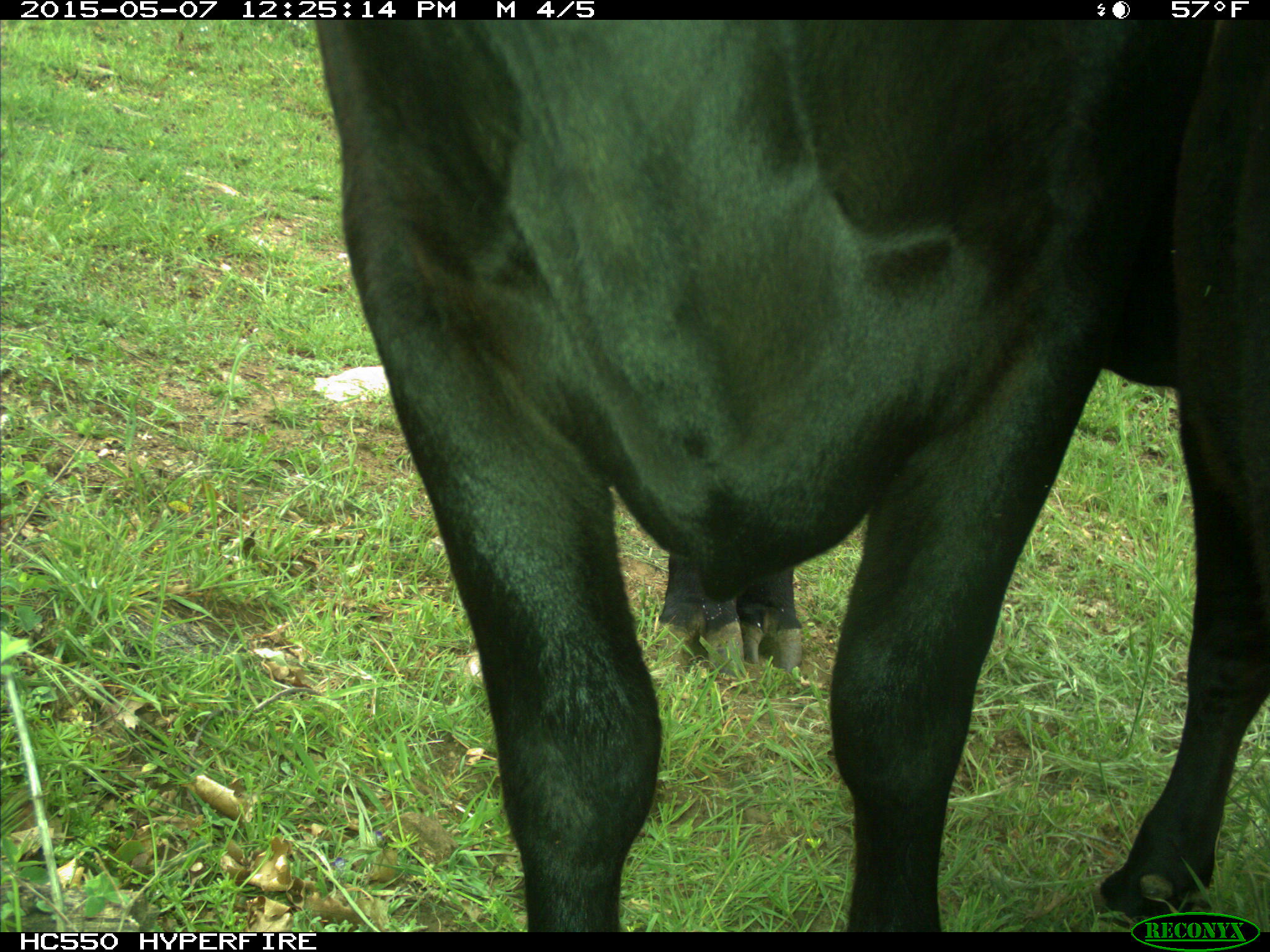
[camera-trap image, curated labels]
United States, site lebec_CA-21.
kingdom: Animalia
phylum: Chordata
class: Mammalia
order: Artiodactyla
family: Bovidae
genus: Bos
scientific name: Bos taurus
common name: domestic cow